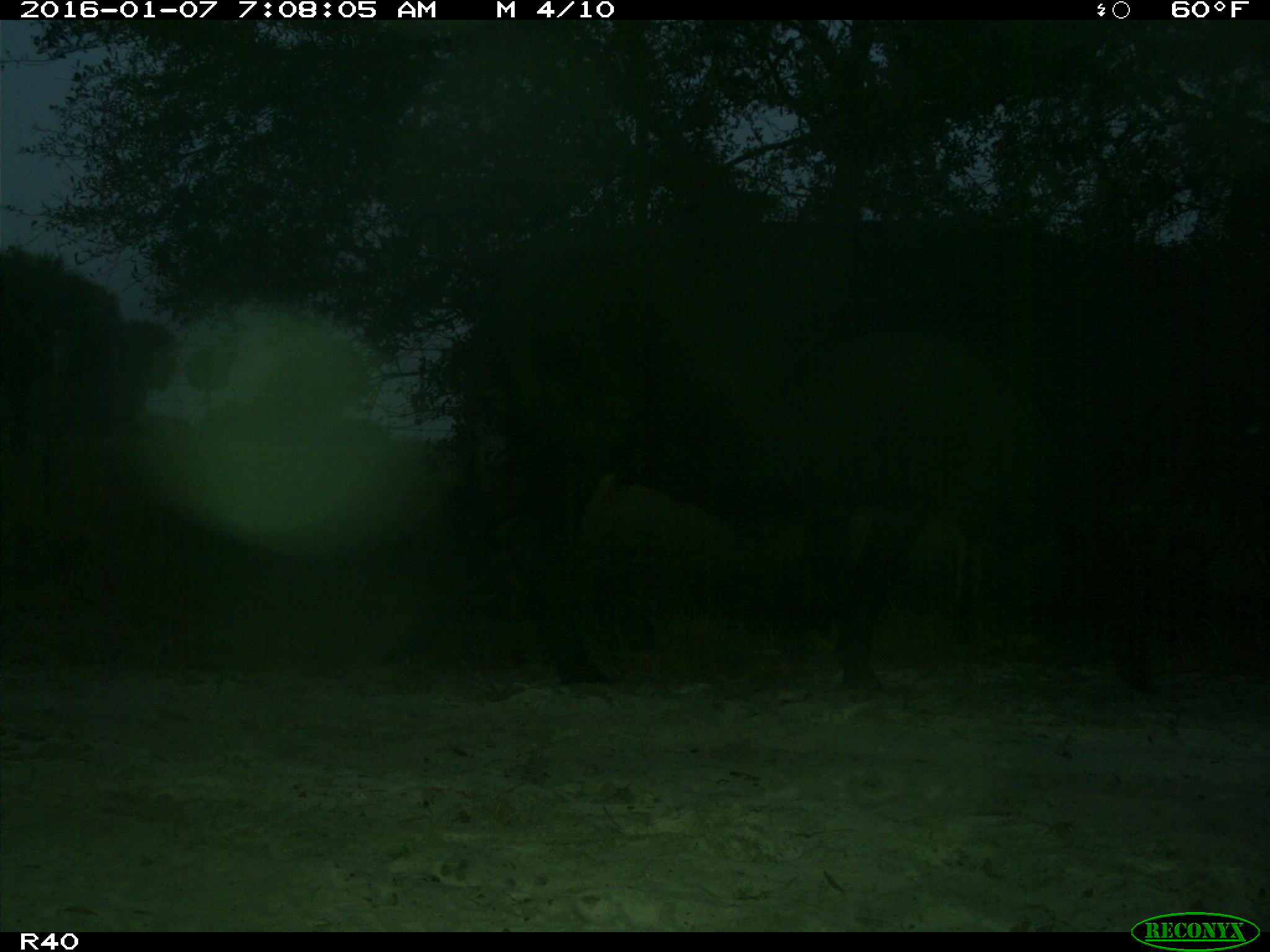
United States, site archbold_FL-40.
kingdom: Animalia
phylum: Chordata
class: Mammalia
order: Artiodactyla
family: Bovidae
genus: Bos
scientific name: Bos taurus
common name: domestic cow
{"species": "Bos taurus (domestic cow)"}